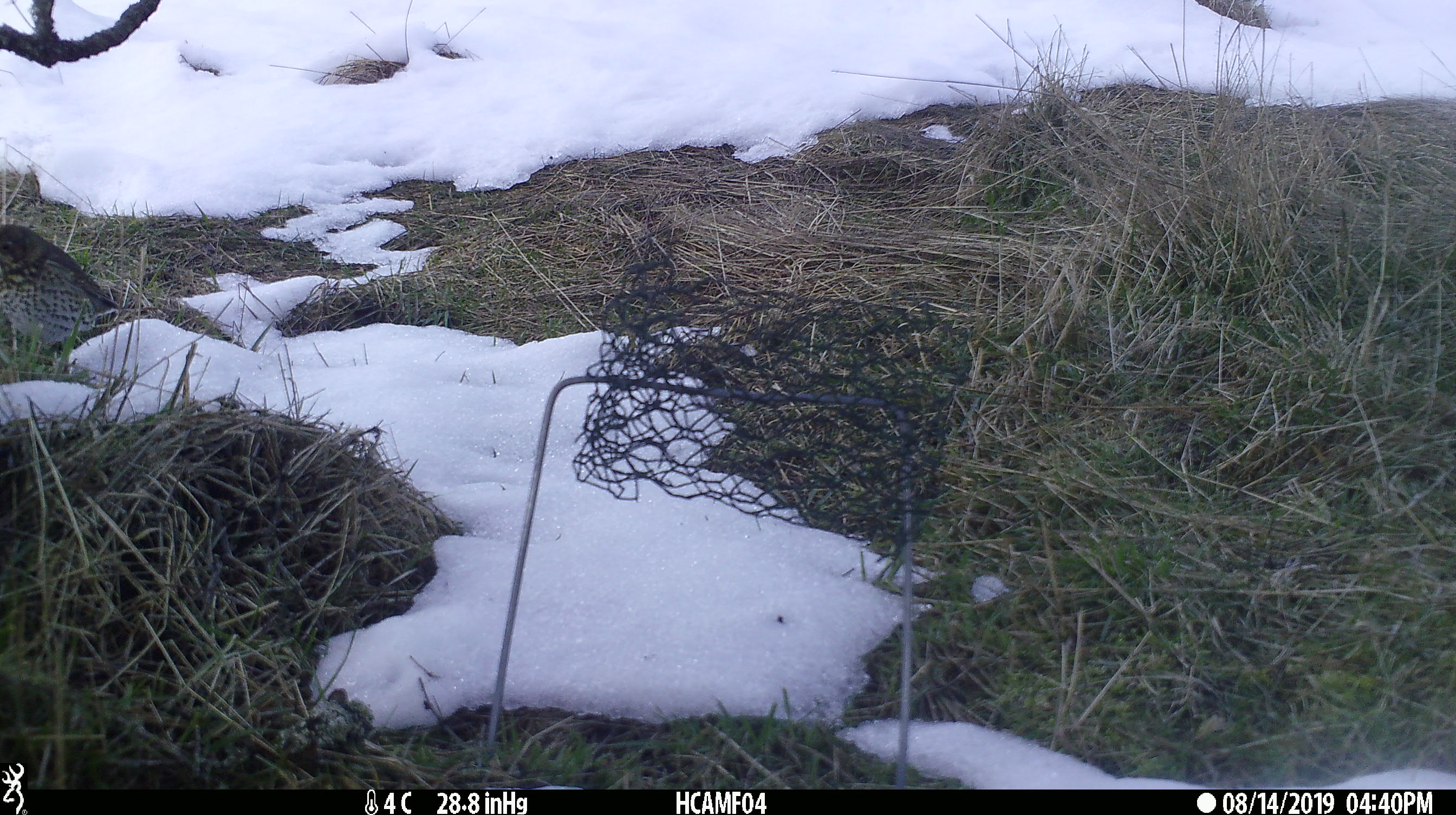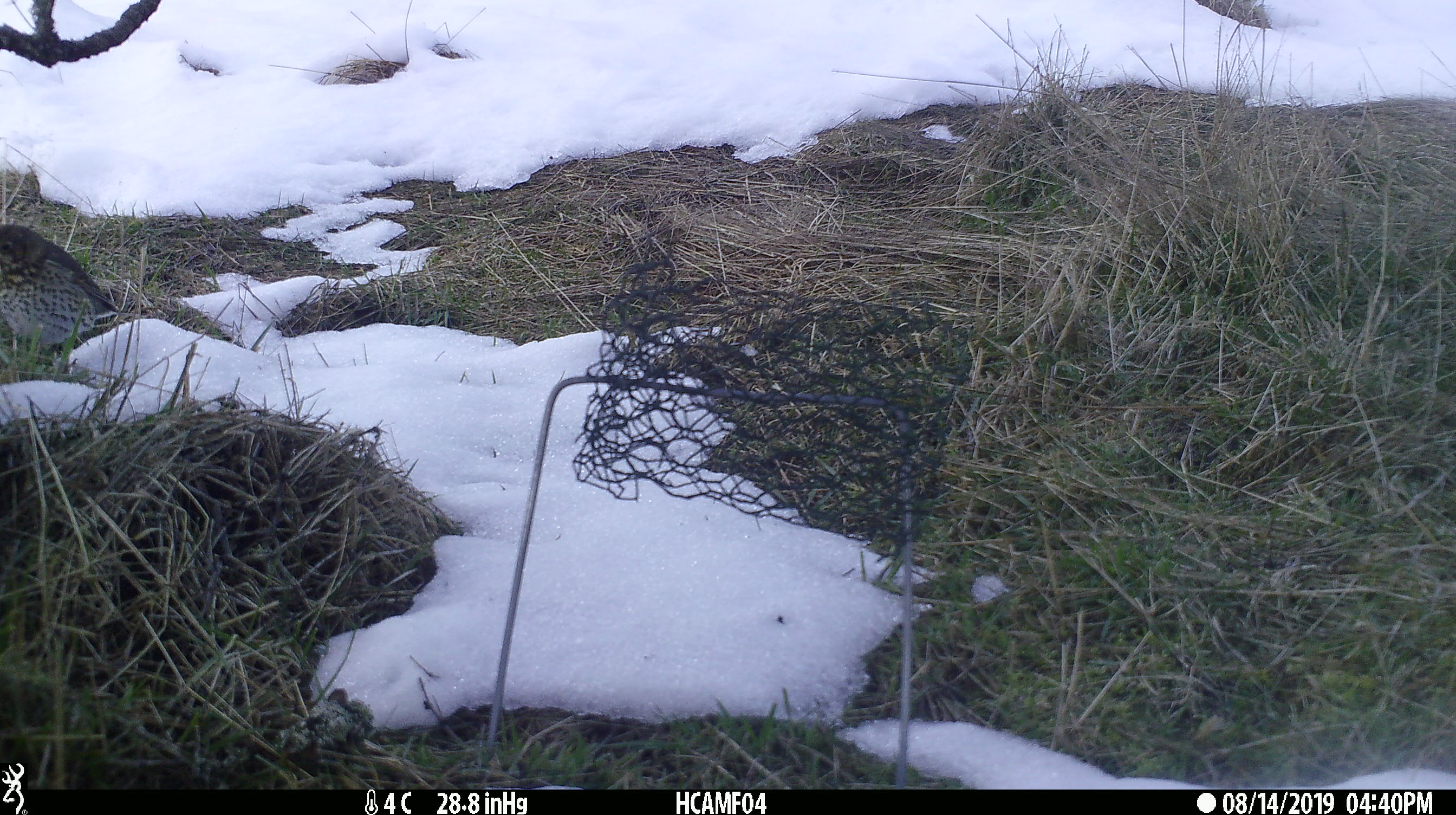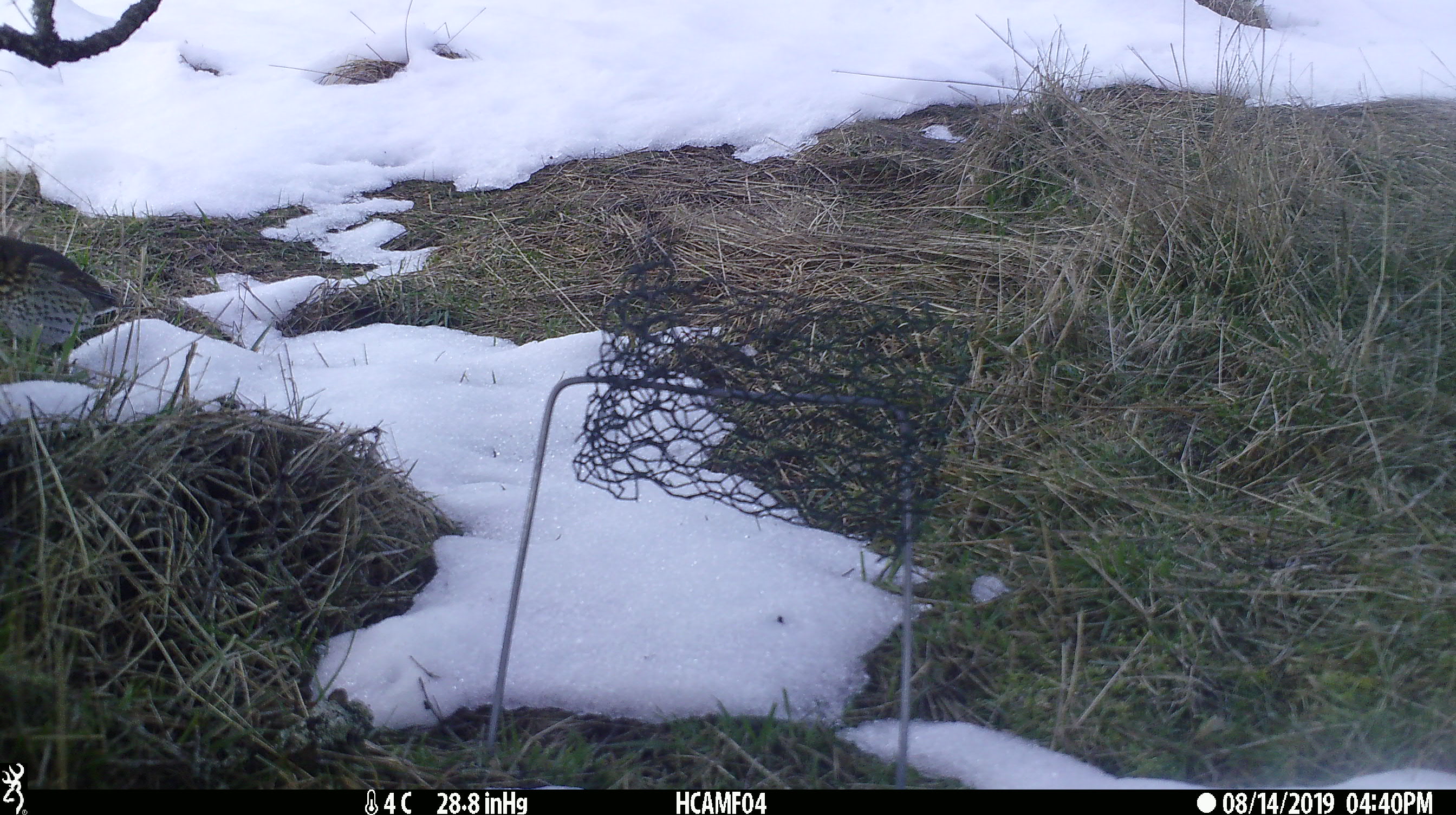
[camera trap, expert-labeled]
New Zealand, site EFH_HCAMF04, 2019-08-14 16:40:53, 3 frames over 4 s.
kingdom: Animalia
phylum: Chordata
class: Aves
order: Passeriformes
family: Turdidae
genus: Turdus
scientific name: Turdus philomelos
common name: song thrush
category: thrush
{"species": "thrush (song thrush) (Turdus philomelos)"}